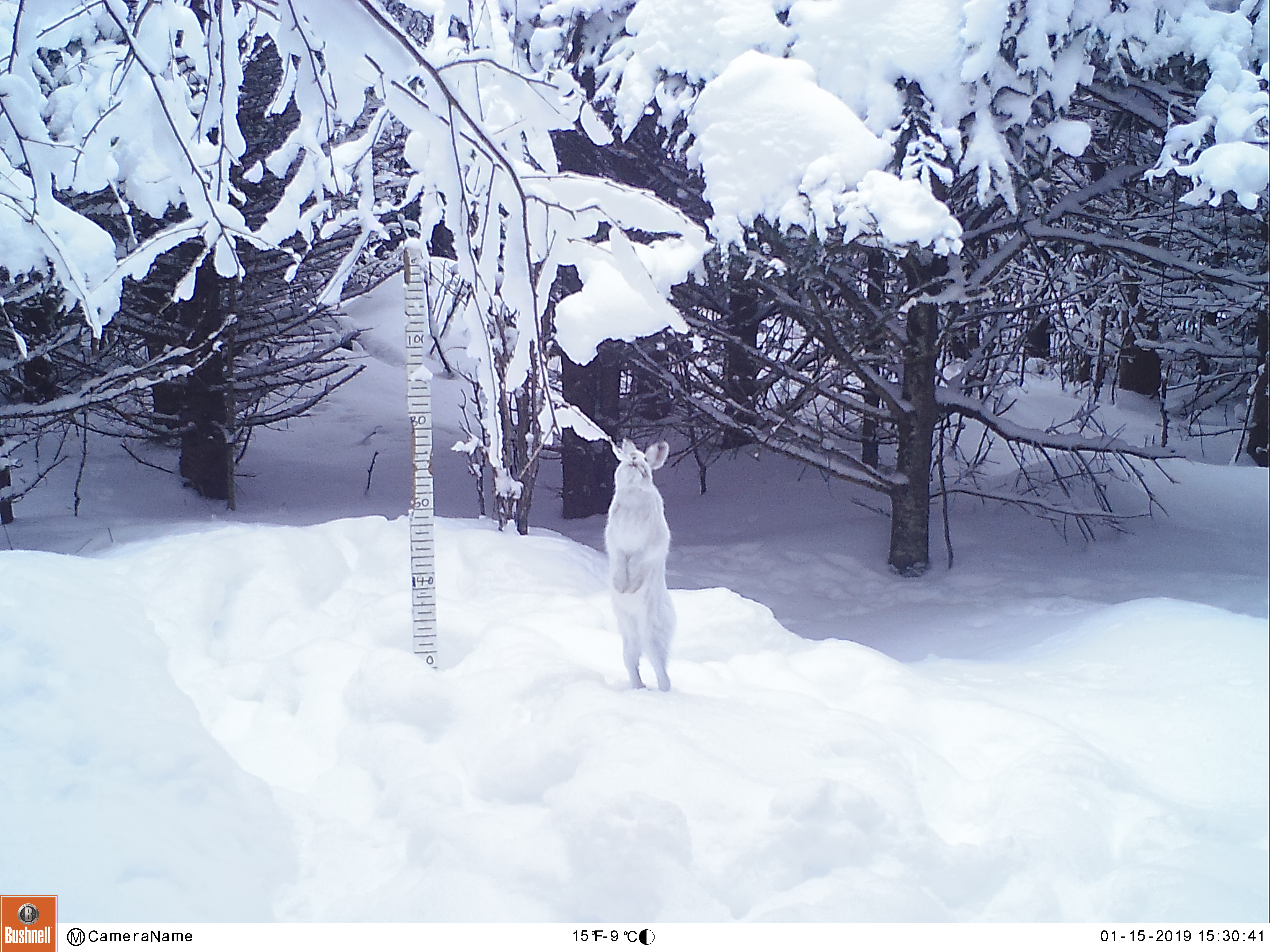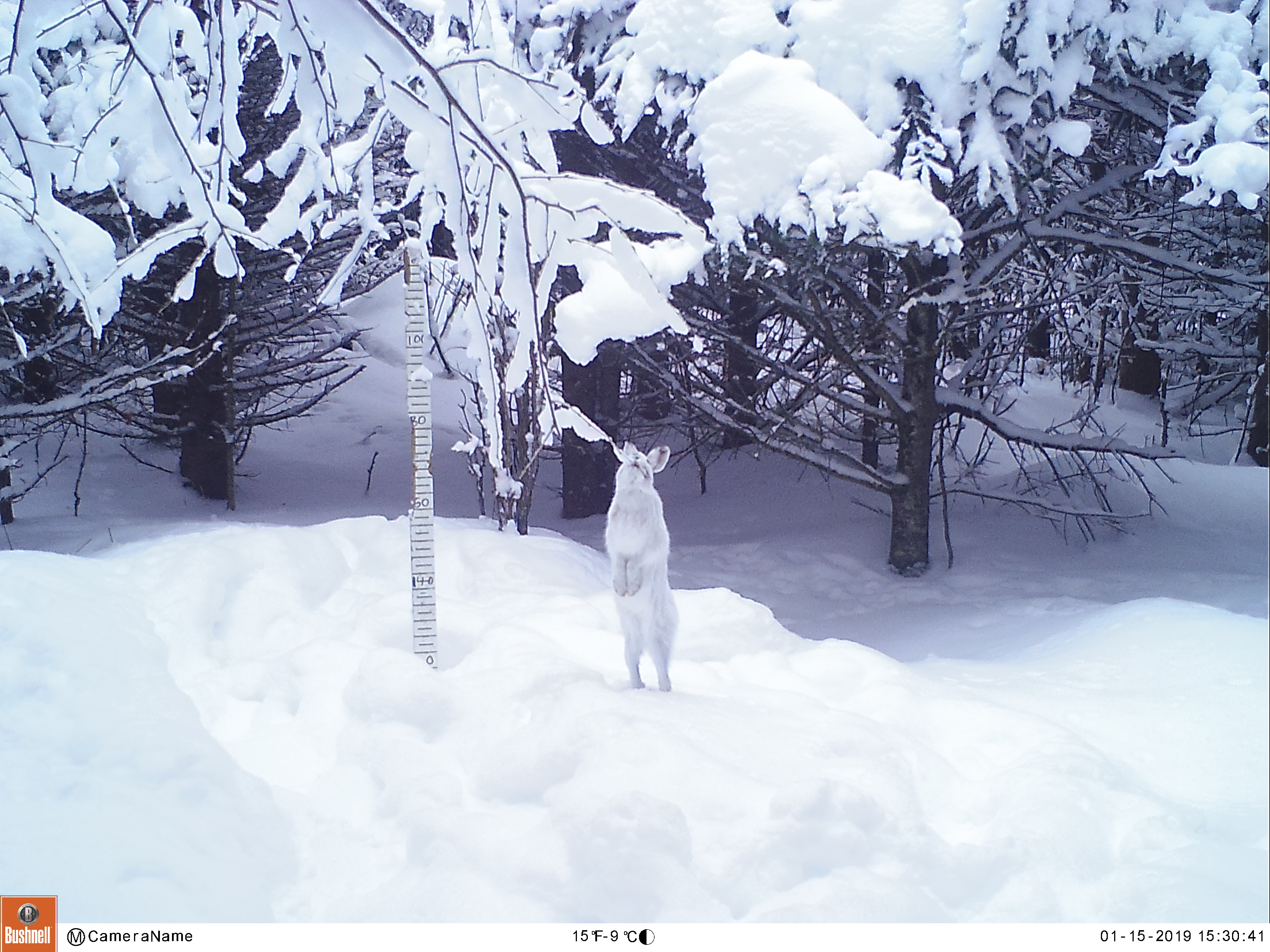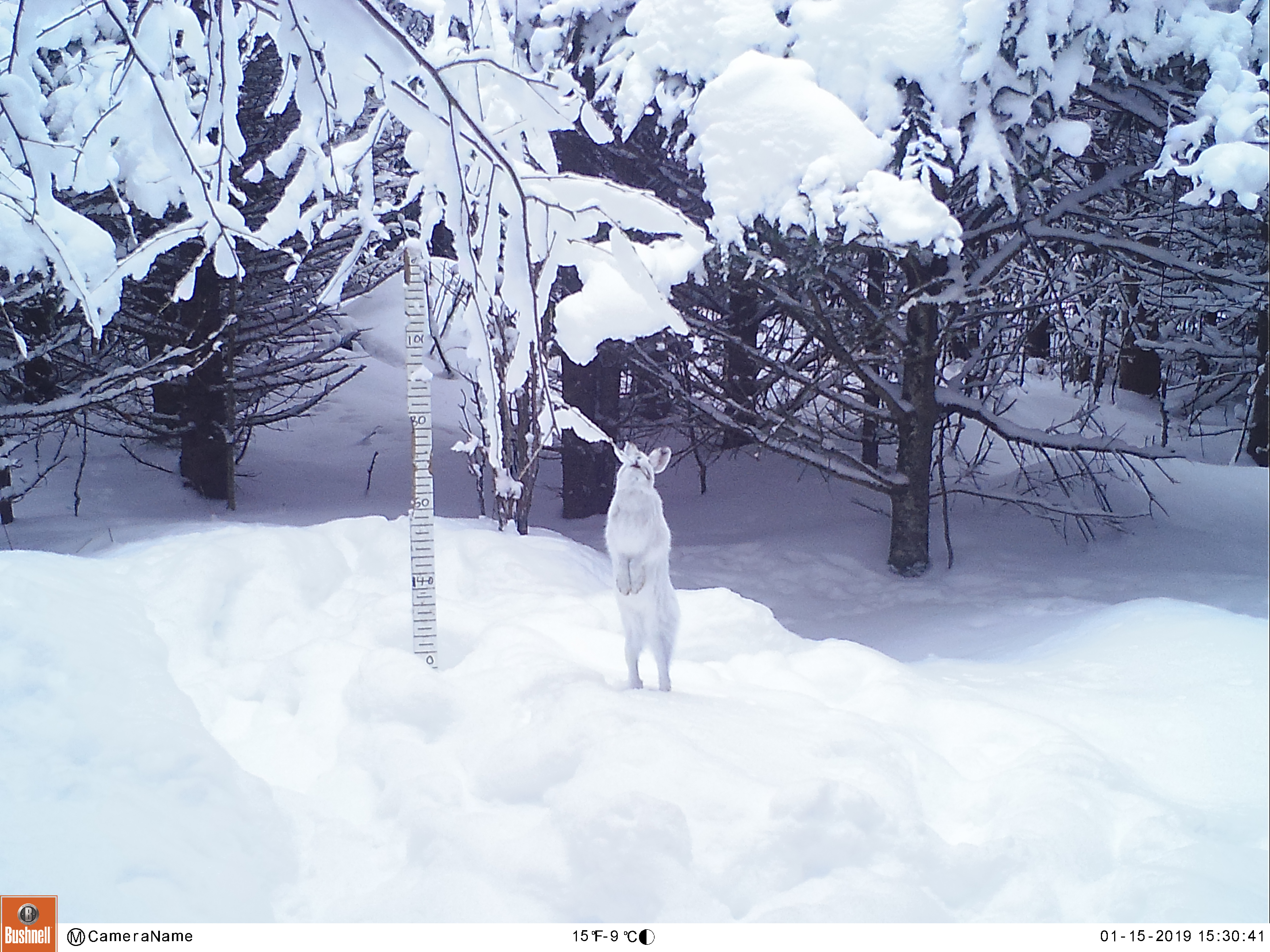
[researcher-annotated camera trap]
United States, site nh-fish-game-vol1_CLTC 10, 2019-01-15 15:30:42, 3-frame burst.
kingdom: Animalia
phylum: Chordata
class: Mammalia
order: Lagomorpha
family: Leporidae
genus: Lepus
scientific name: Lepus americanus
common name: snowshoe hare